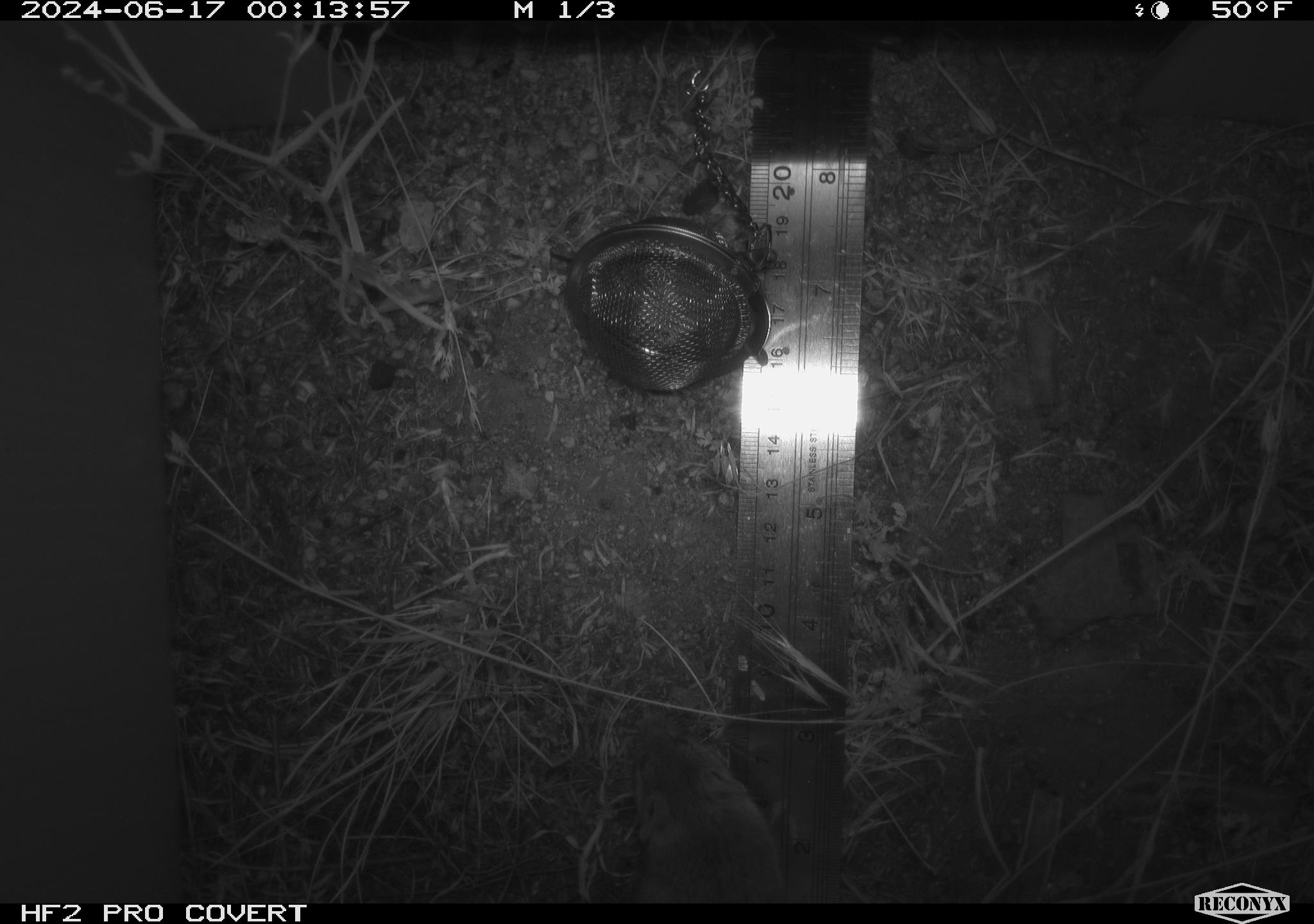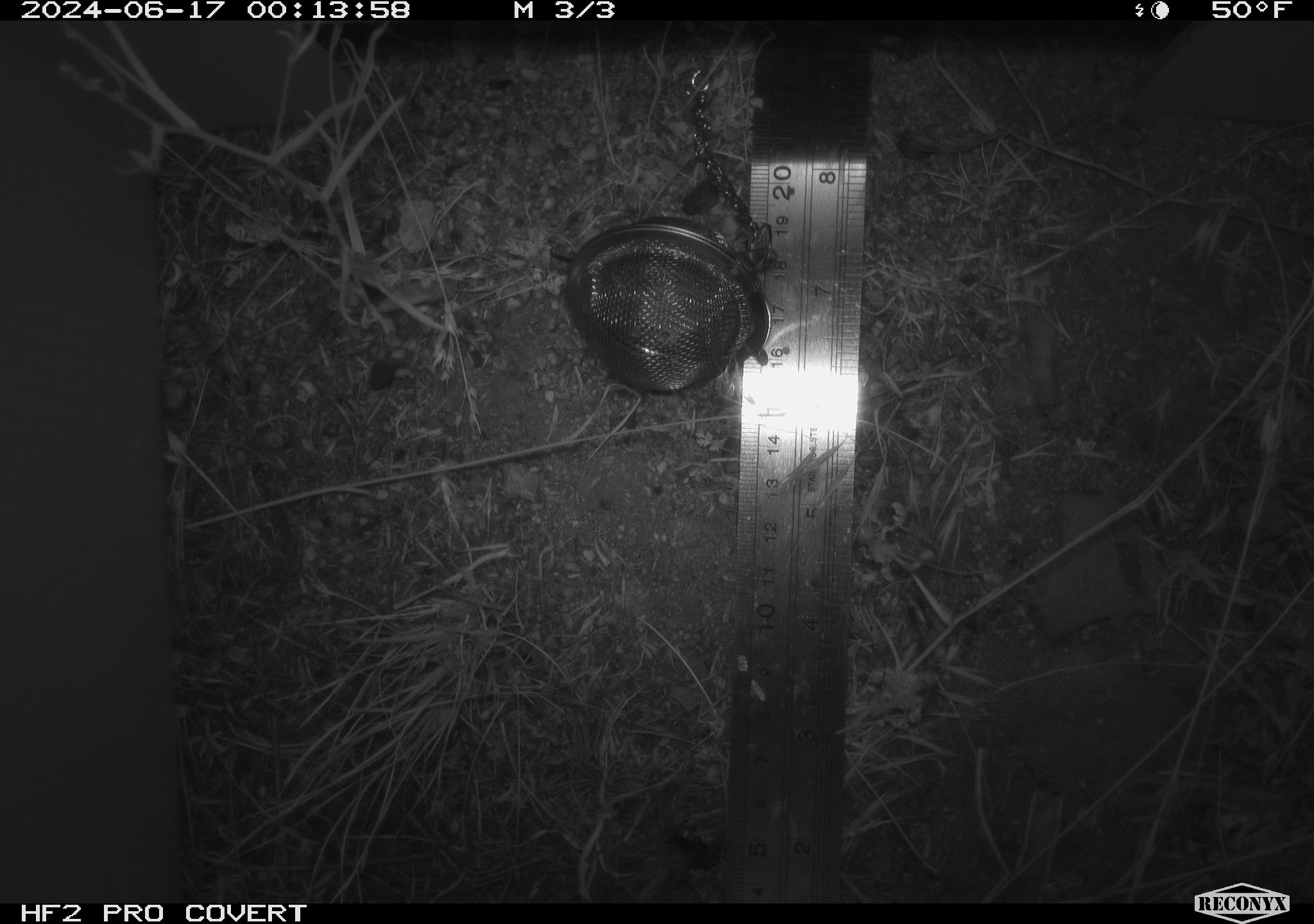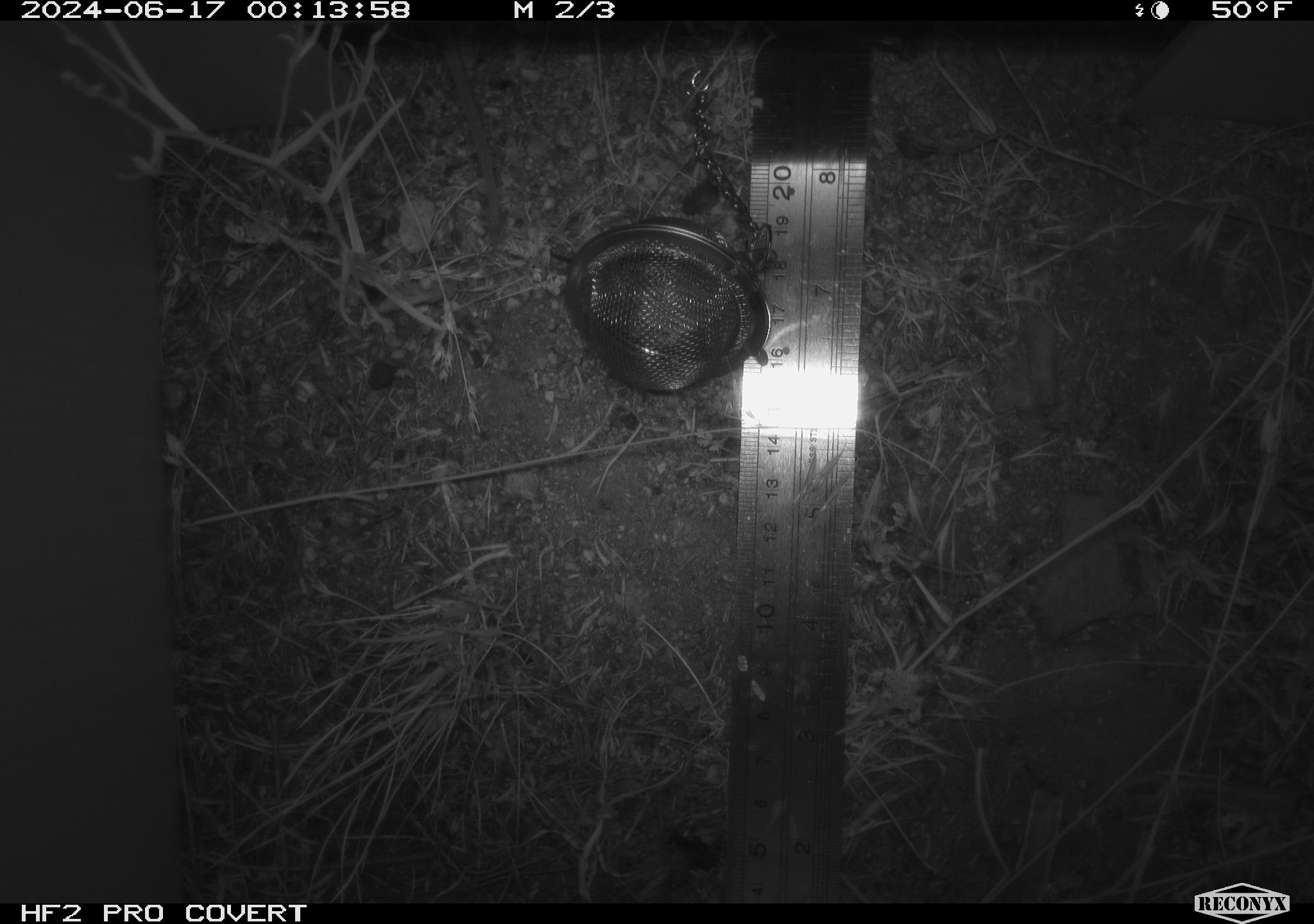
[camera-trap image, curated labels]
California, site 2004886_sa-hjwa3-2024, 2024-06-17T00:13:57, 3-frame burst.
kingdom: Animalia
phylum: Chordata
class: Mammalia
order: Rodentia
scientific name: Rodentia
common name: rodent